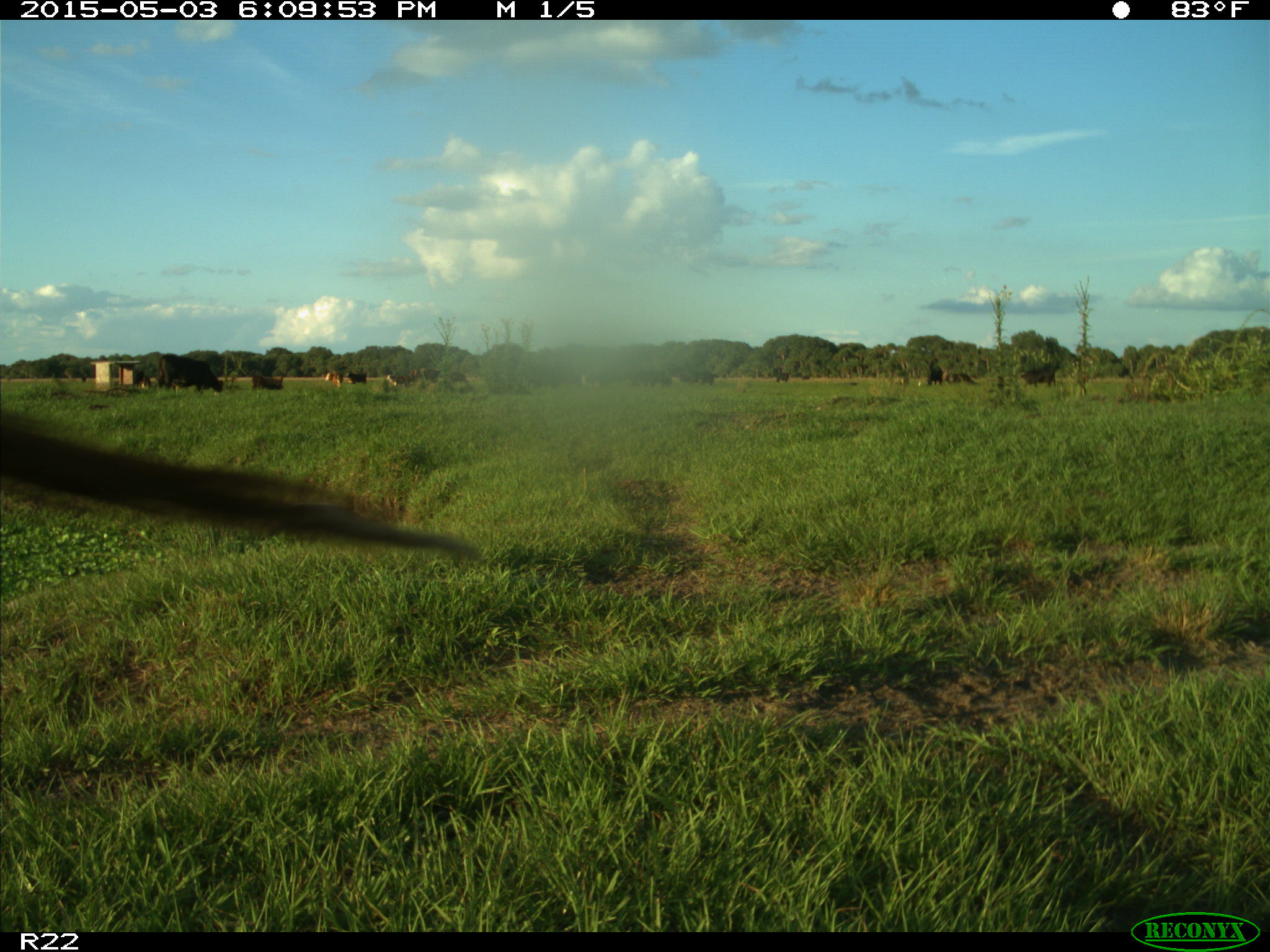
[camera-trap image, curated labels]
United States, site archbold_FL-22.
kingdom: Animalia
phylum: Chordata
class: Mammalia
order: Artiodactyla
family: Bovidae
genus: Bos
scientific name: Bos taurus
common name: domestic cow